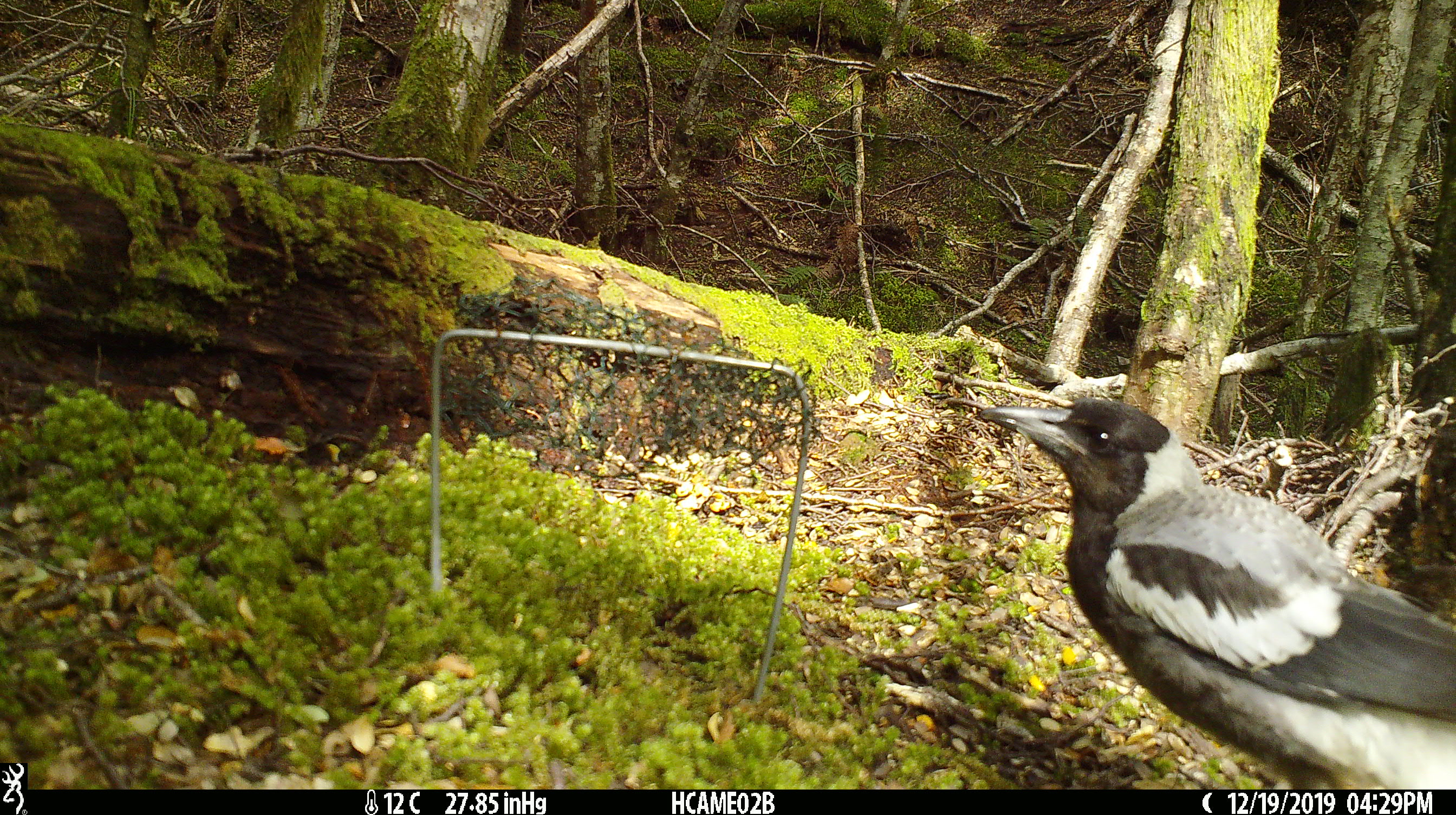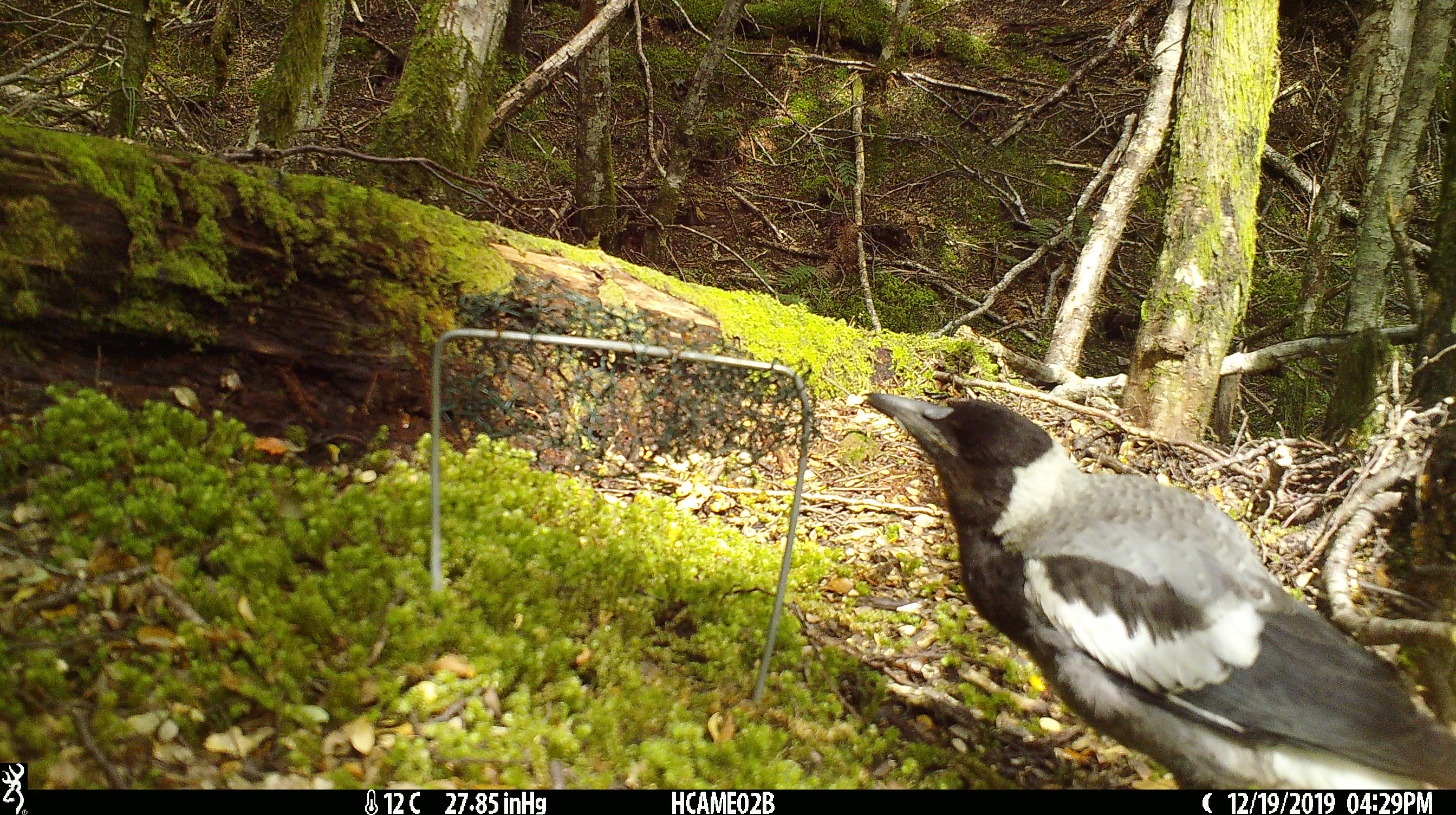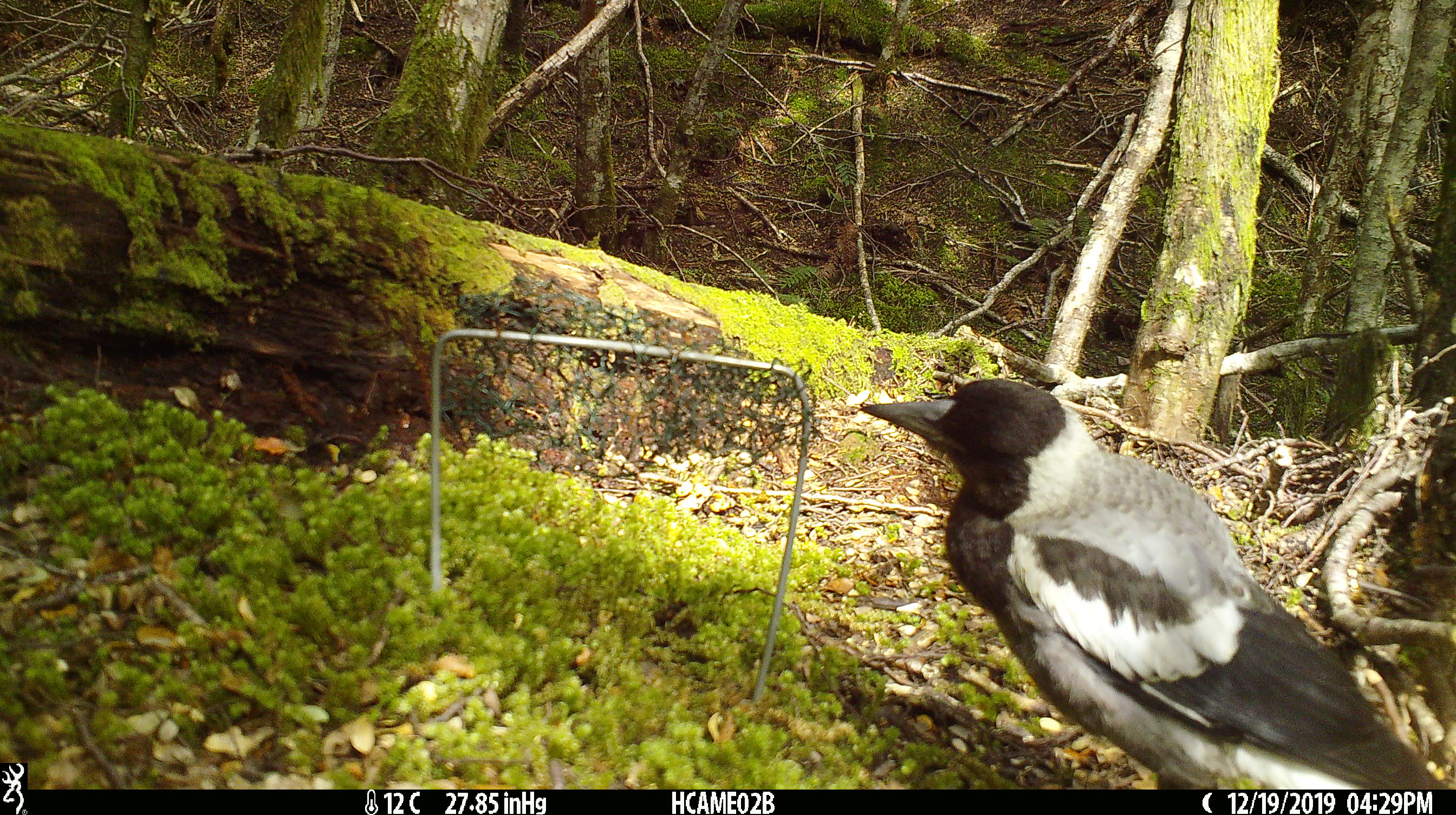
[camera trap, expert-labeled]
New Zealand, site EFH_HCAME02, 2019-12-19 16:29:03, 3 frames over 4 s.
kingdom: Animalia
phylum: Chordata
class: Aves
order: Passeriformes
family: Artamidae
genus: Gymnorhina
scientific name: Gymnorhina tibicen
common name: australian magpie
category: magpie